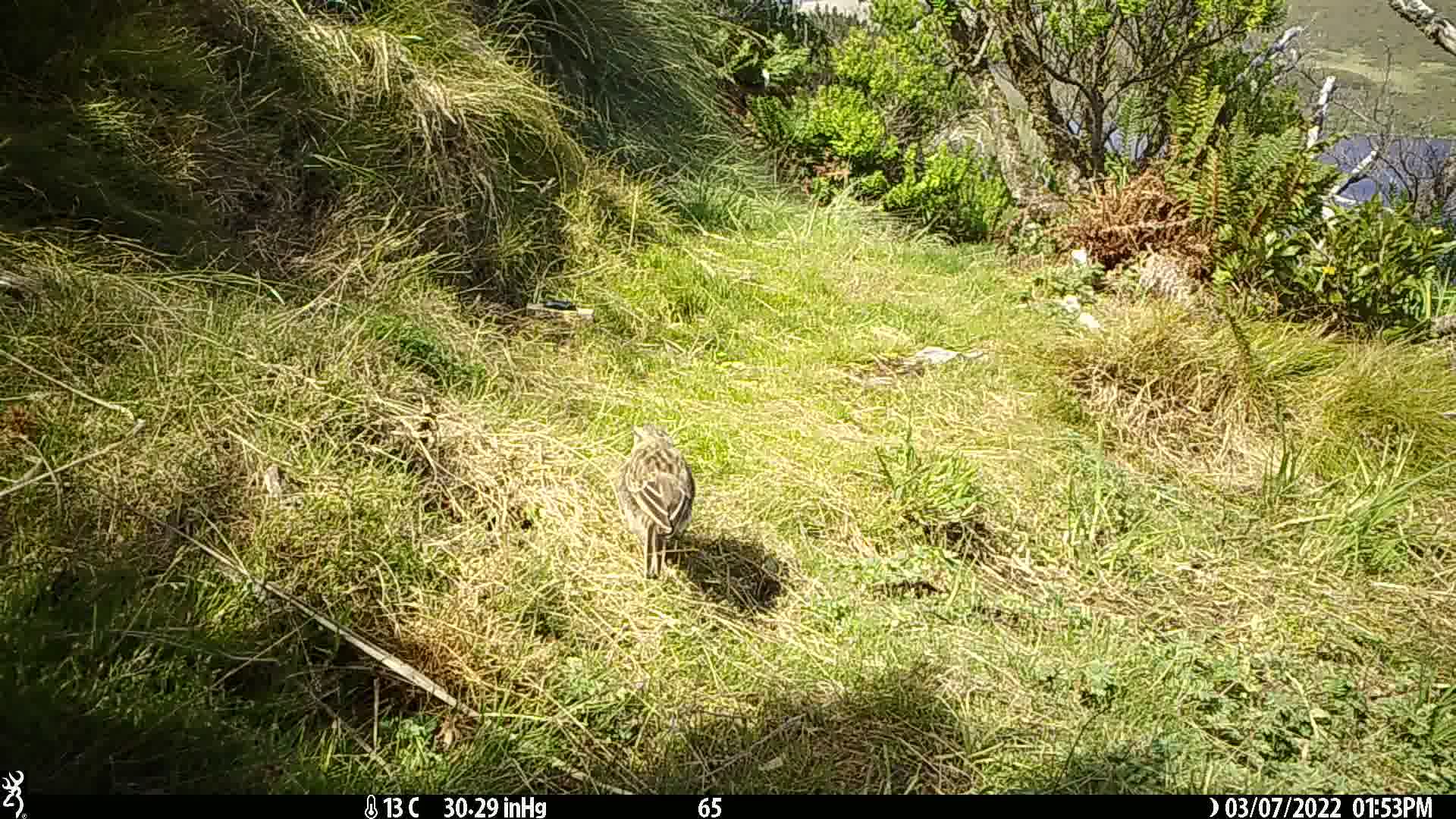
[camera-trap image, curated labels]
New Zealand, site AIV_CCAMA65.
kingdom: Animalia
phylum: Chordata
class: Aves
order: Passeriformes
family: Motacillidae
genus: Anthus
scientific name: Anthus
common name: pipit